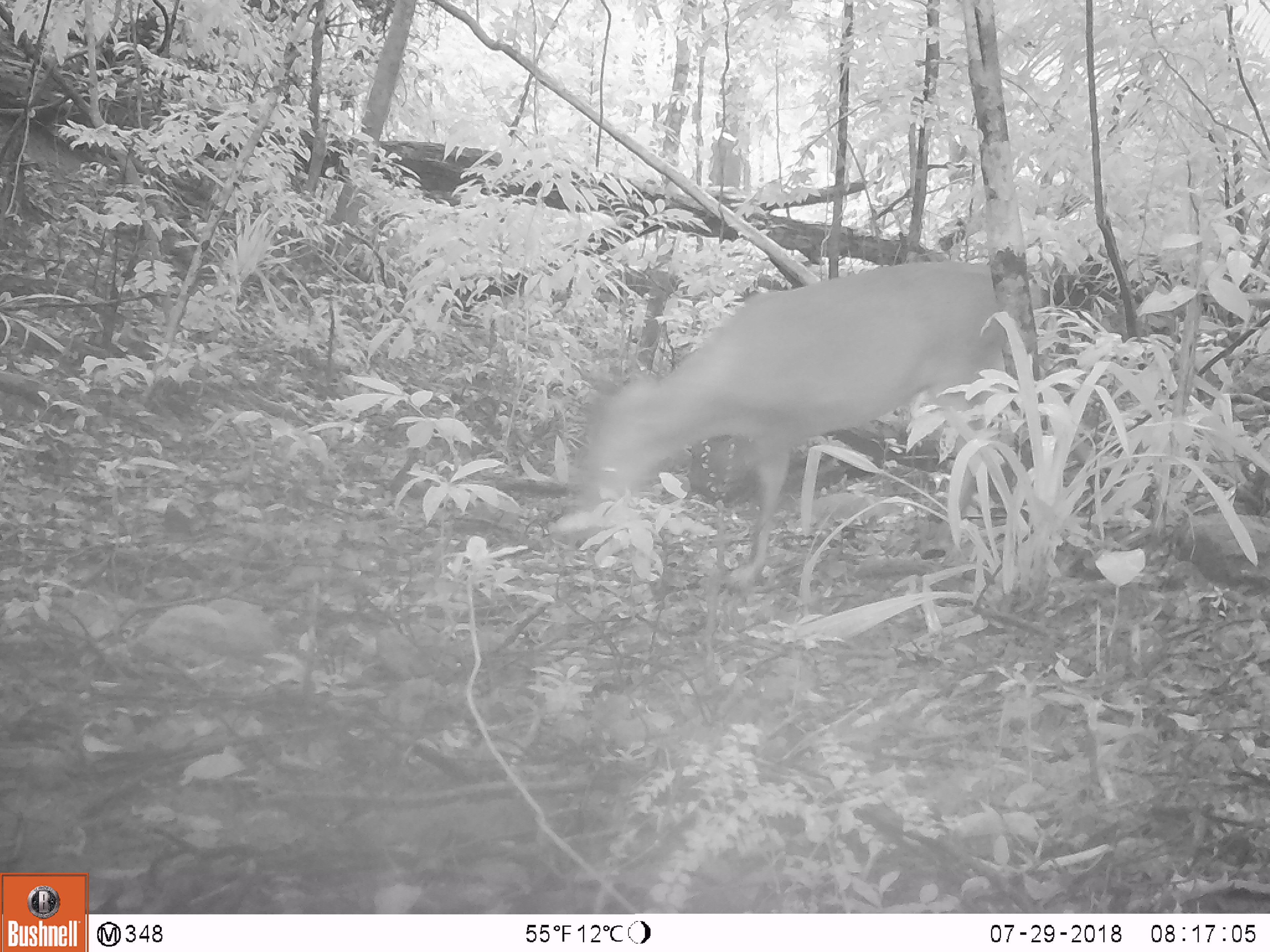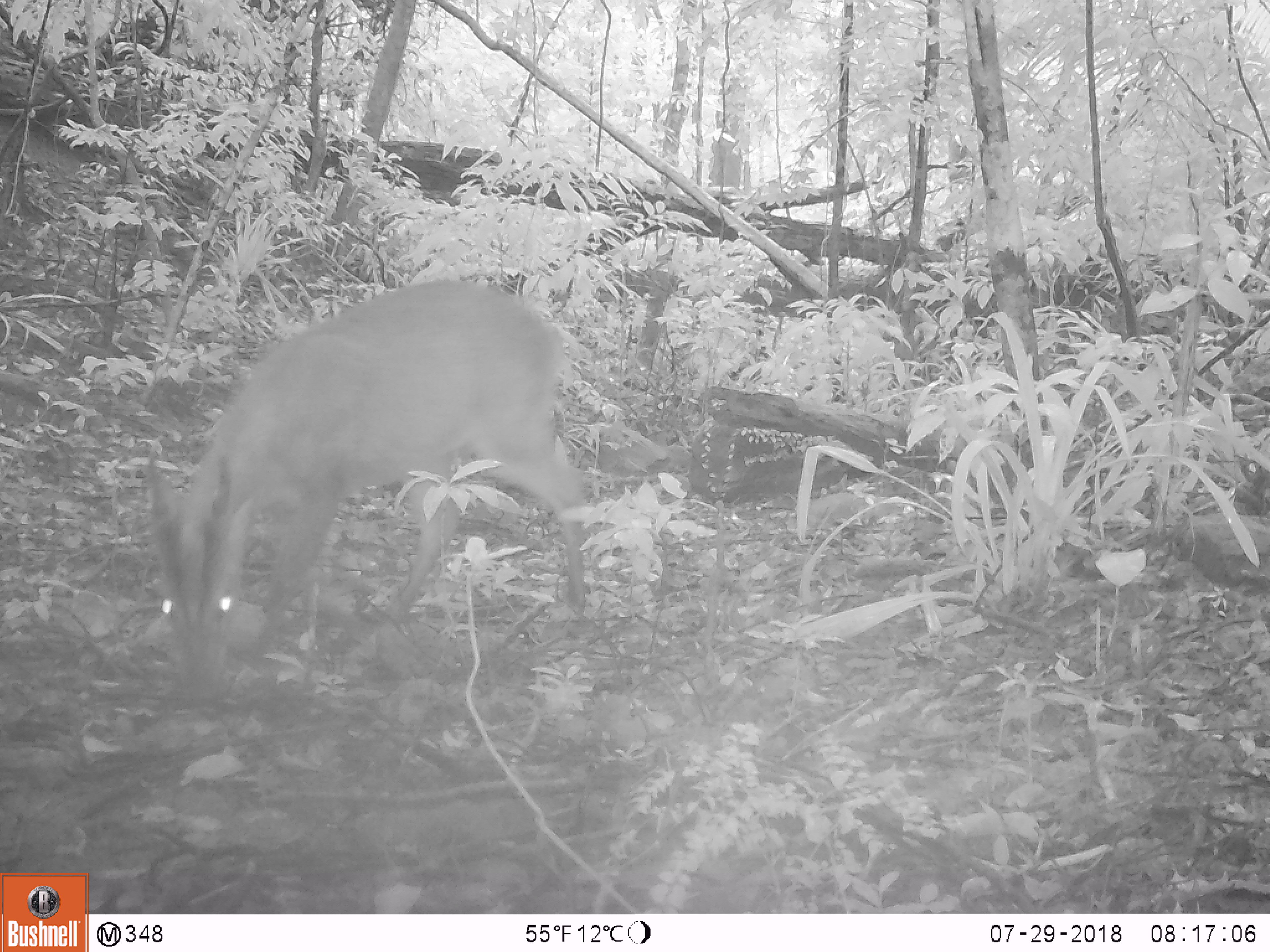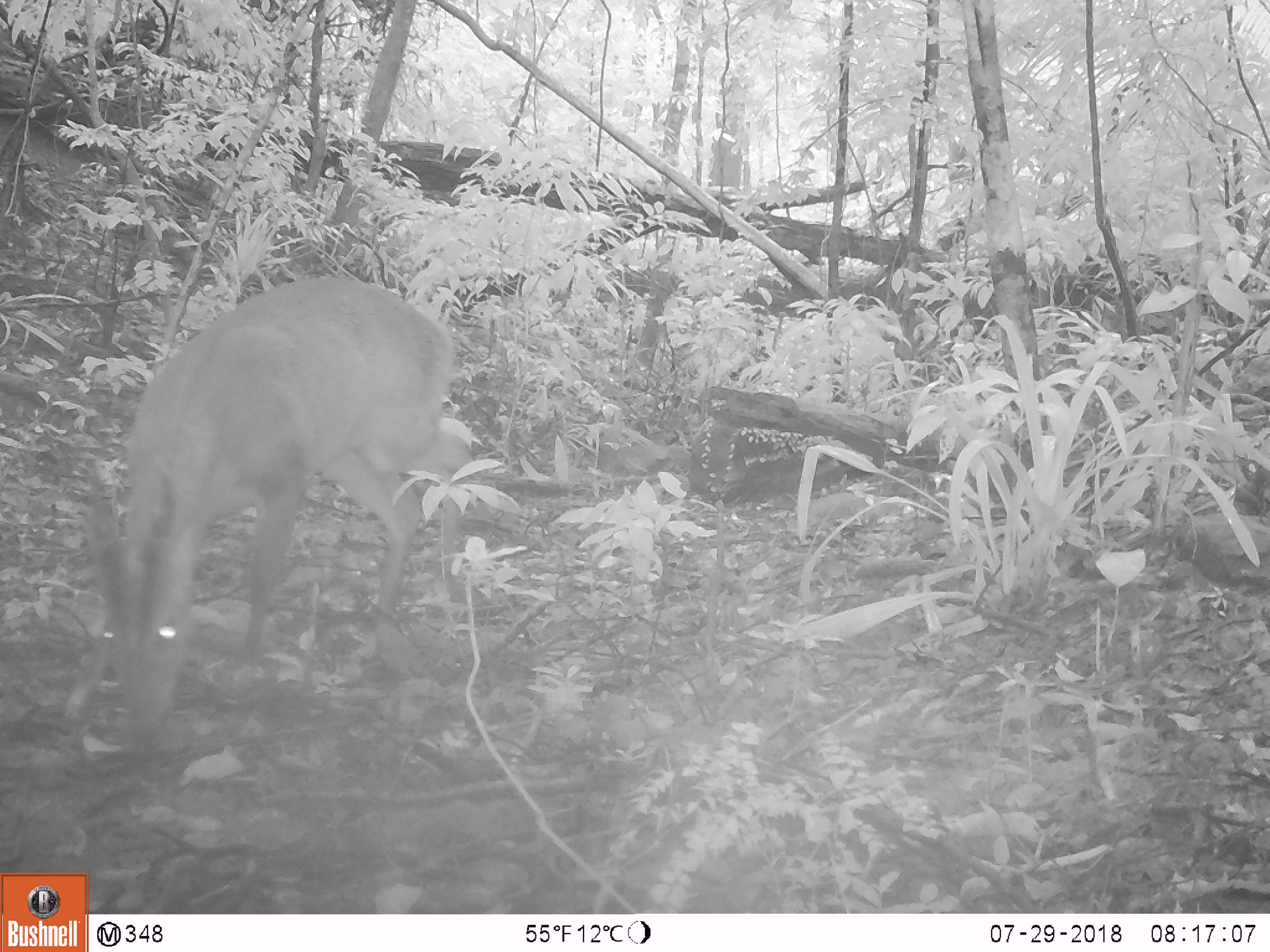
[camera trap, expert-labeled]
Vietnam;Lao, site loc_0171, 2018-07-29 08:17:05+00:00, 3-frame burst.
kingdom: Animalia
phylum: Chordata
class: Mammalia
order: Artiodactyla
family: Cervidae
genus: Muntiacus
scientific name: Muntiacus vuquangensis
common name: large-antlered muntjac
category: large antlered muntjac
Large antlered muntjac (large-antlered muntjac) (Muntiacus vuquangensis). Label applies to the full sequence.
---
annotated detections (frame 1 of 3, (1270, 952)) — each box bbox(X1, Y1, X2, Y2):
large antlered muntjac: bbox(547, 253, 1017, 593)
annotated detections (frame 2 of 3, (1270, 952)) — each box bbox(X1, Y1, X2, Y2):
large antlered muntjac: bbox(140, 272, 595, 709)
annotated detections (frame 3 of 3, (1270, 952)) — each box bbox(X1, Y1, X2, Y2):
large antlered muntjac: bbox(61, 269, 472, 747)